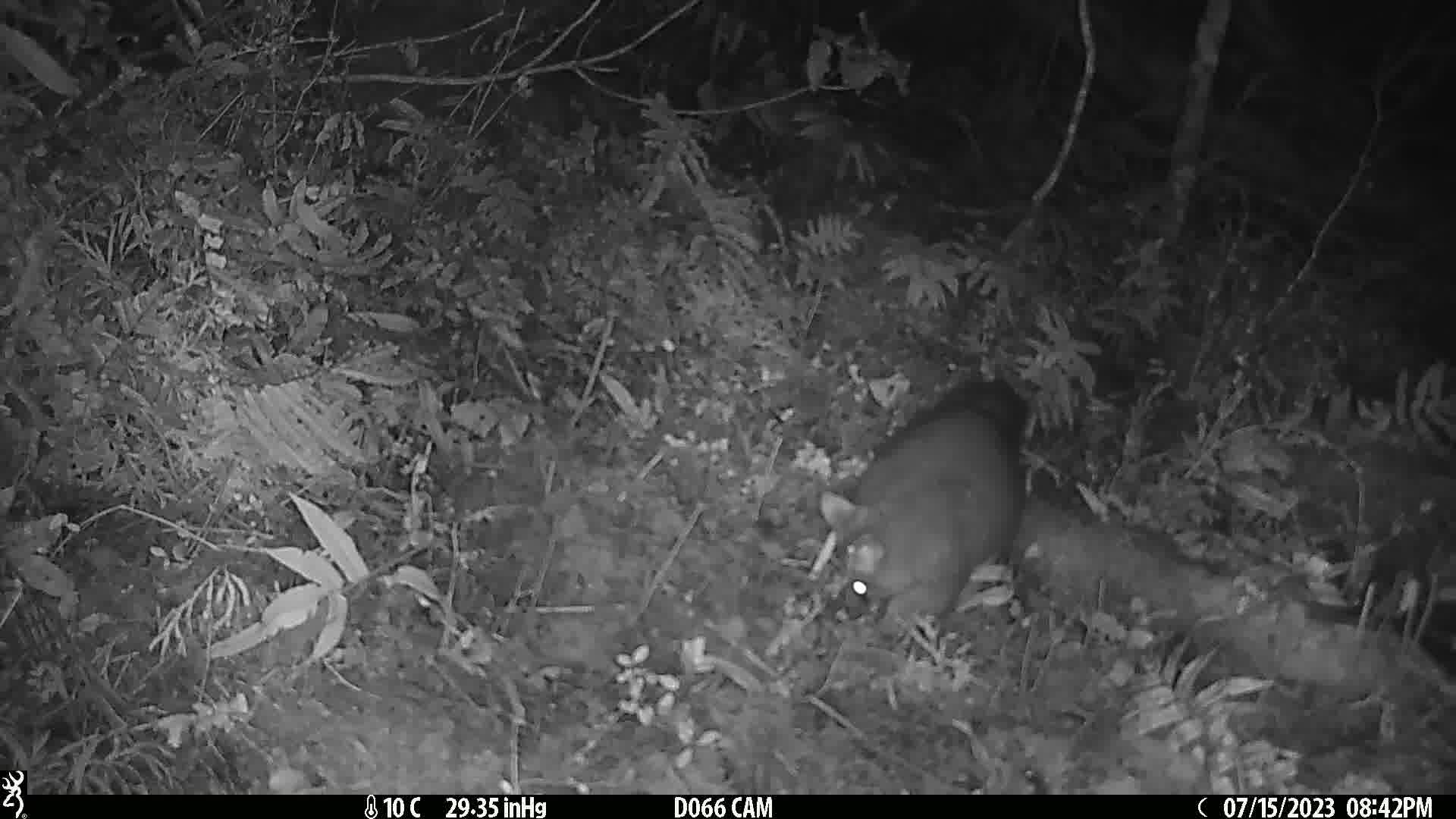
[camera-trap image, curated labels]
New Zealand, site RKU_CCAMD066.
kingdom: Animalia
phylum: Chordata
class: Mammalia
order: Diprotodontia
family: Phalangeridae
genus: Trichosurus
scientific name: Trichosurus vulpecula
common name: common brushtail possum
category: possum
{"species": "possum (common brushtail possum) (Trichosurus vulpecula)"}